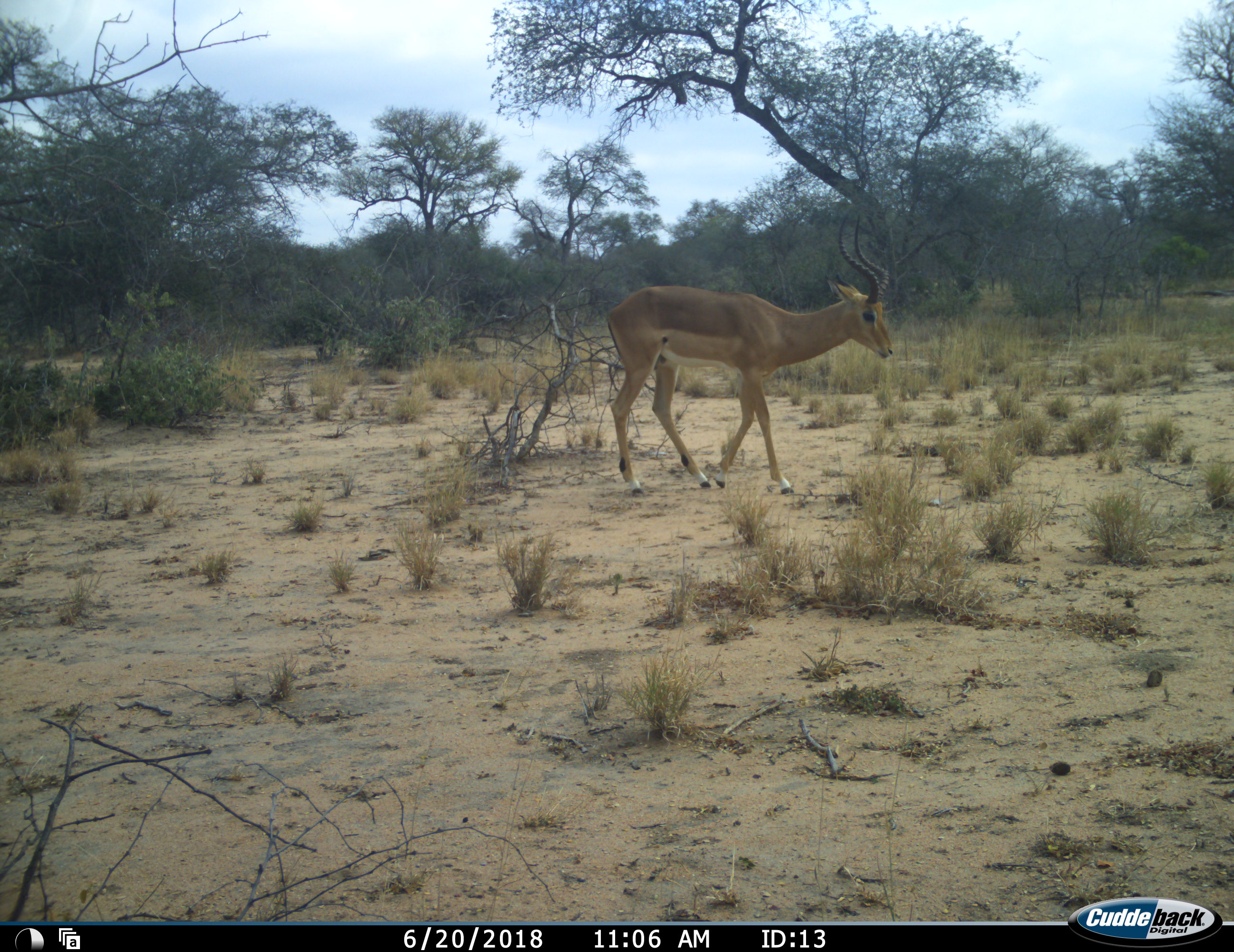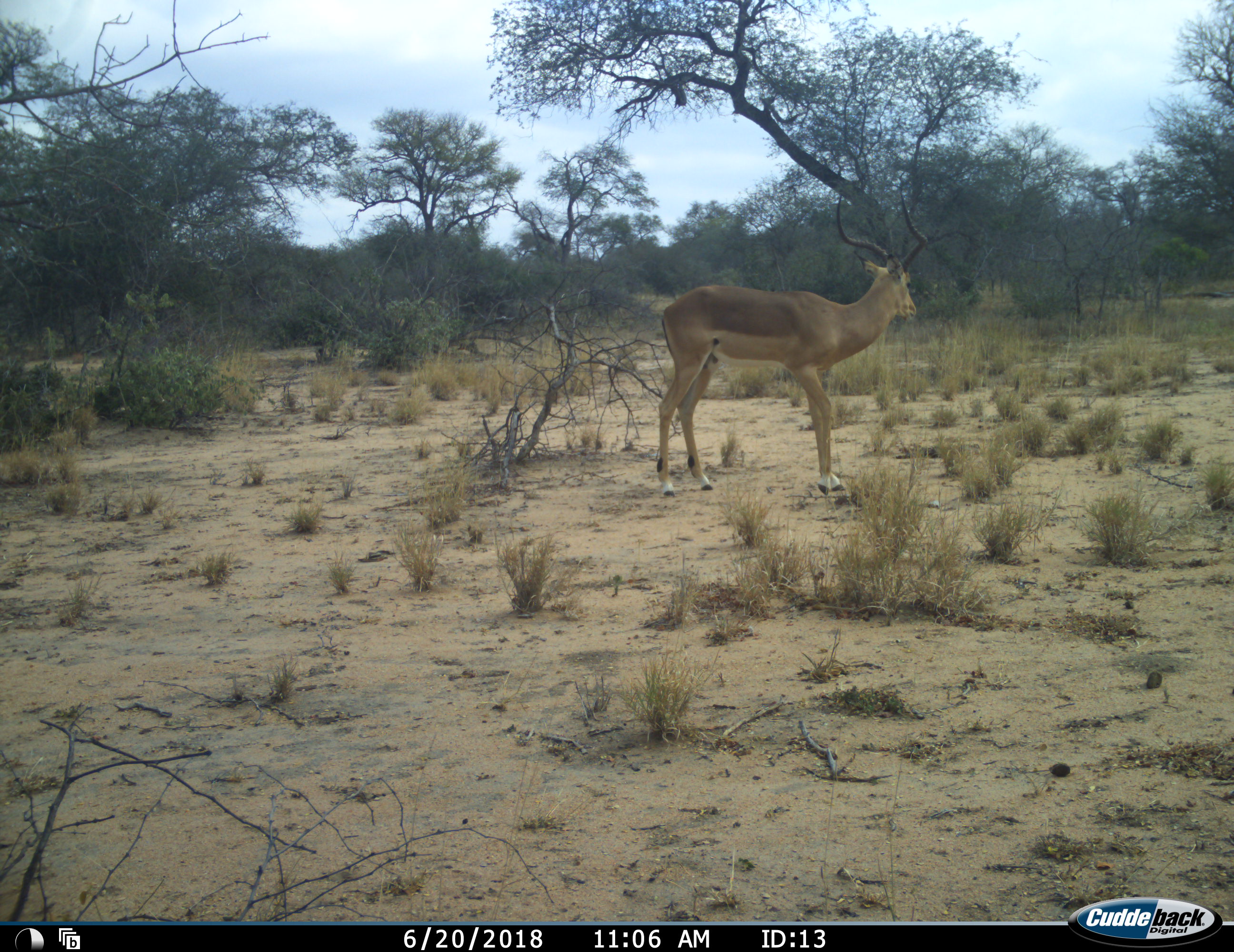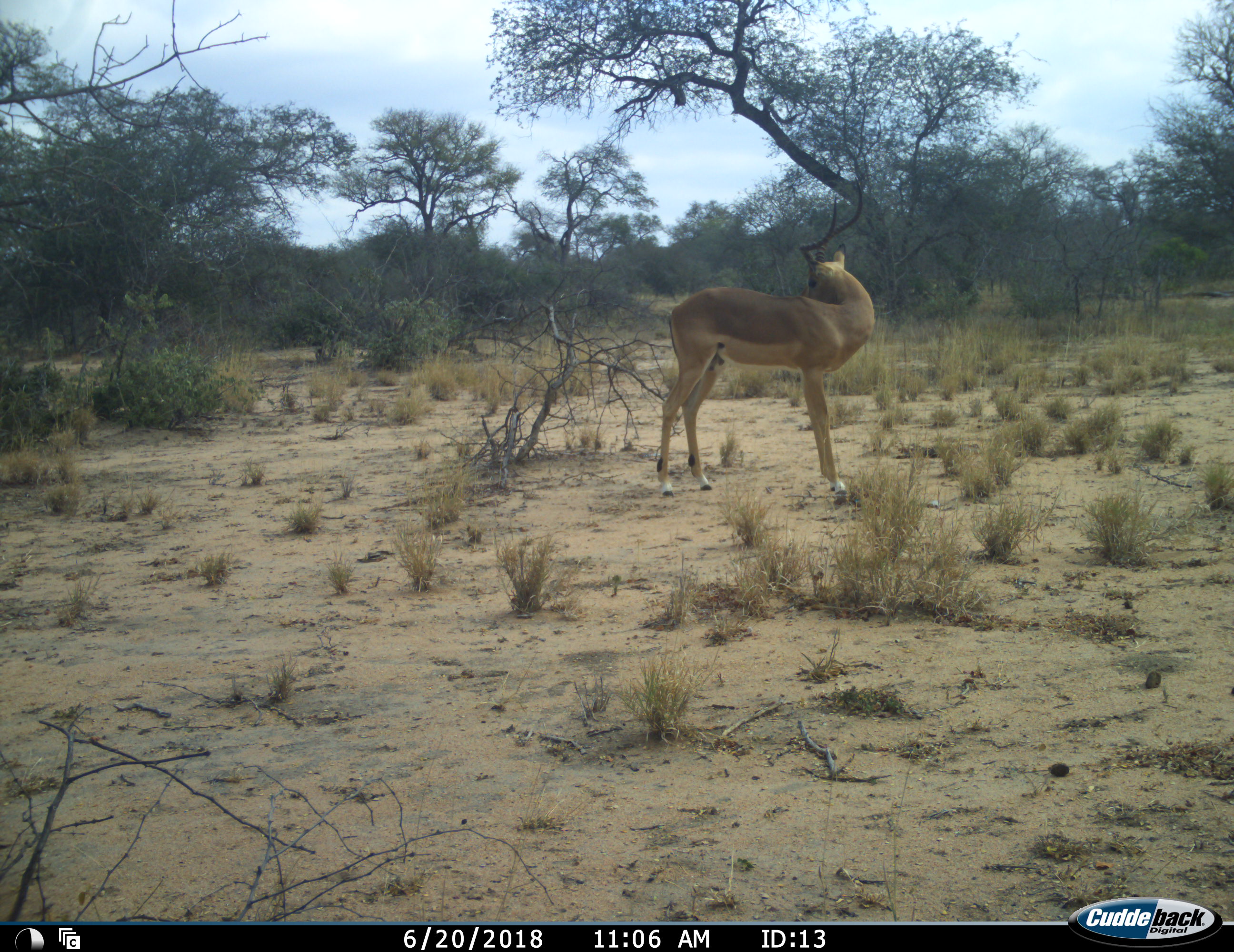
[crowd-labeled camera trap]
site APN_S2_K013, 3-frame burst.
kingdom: Animalia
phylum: Chordata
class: Mammalia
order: Artiodactyla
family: Bovidae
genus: Aepyceros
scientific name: Aepyceros melampus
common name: impala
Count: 1.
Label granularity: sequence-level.